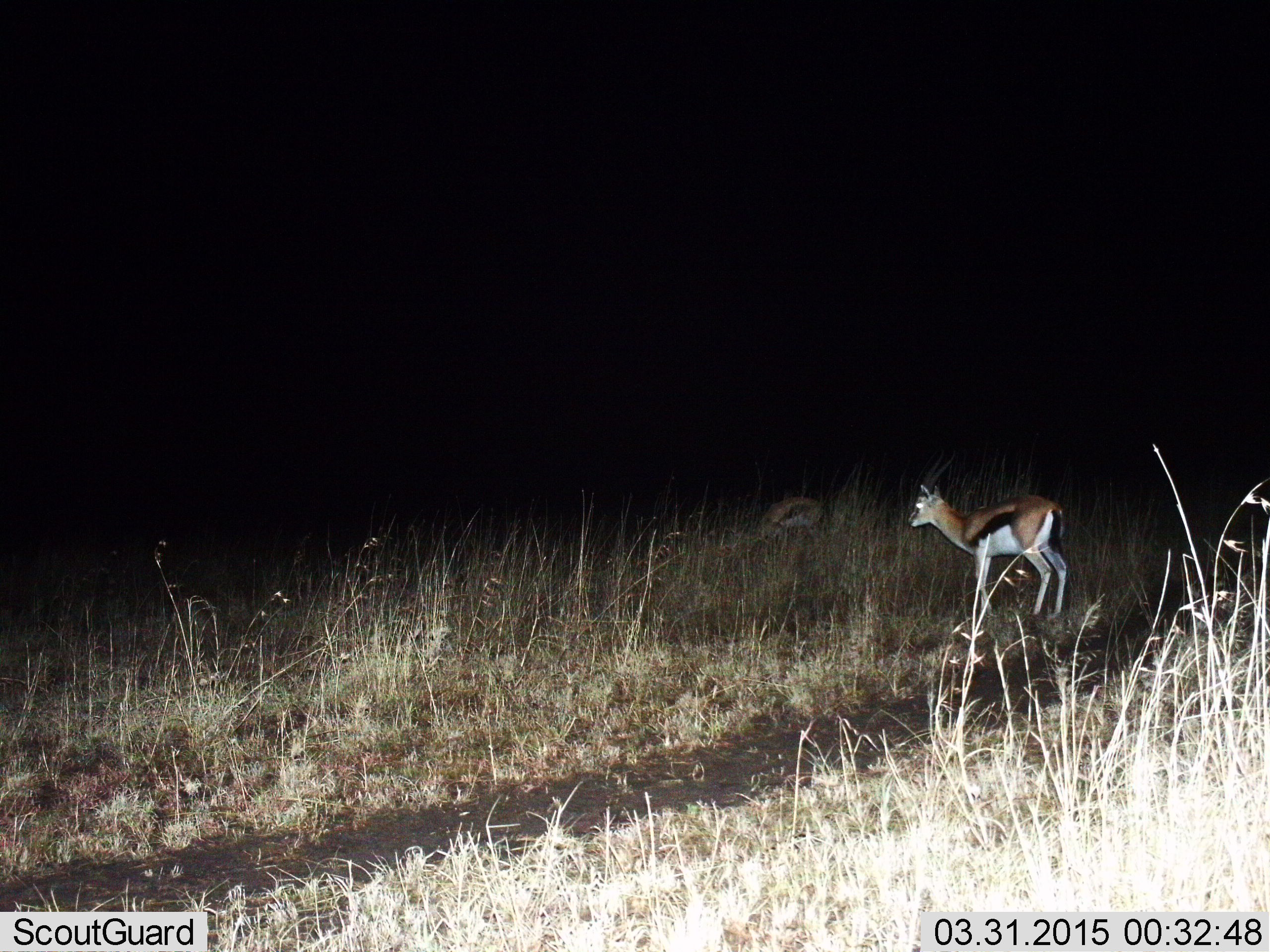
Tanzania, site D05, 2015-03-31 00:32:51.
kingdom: Animalia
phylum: Chordata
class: Mammalia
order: Artiodactyla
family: Bovidae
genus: Eudorcas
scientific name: Eudorcas thomsonii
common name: thomson's gazelle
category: gazellethomsons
Gazellethomsons (thomson's gazelle) (Eudorcas thomsonii), count 2. Behavior (volunteer vote fractions): standing 80%, resting 0%, moving 10%, interacting 0%. Young present (vote fraction): 0%. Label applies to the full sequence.